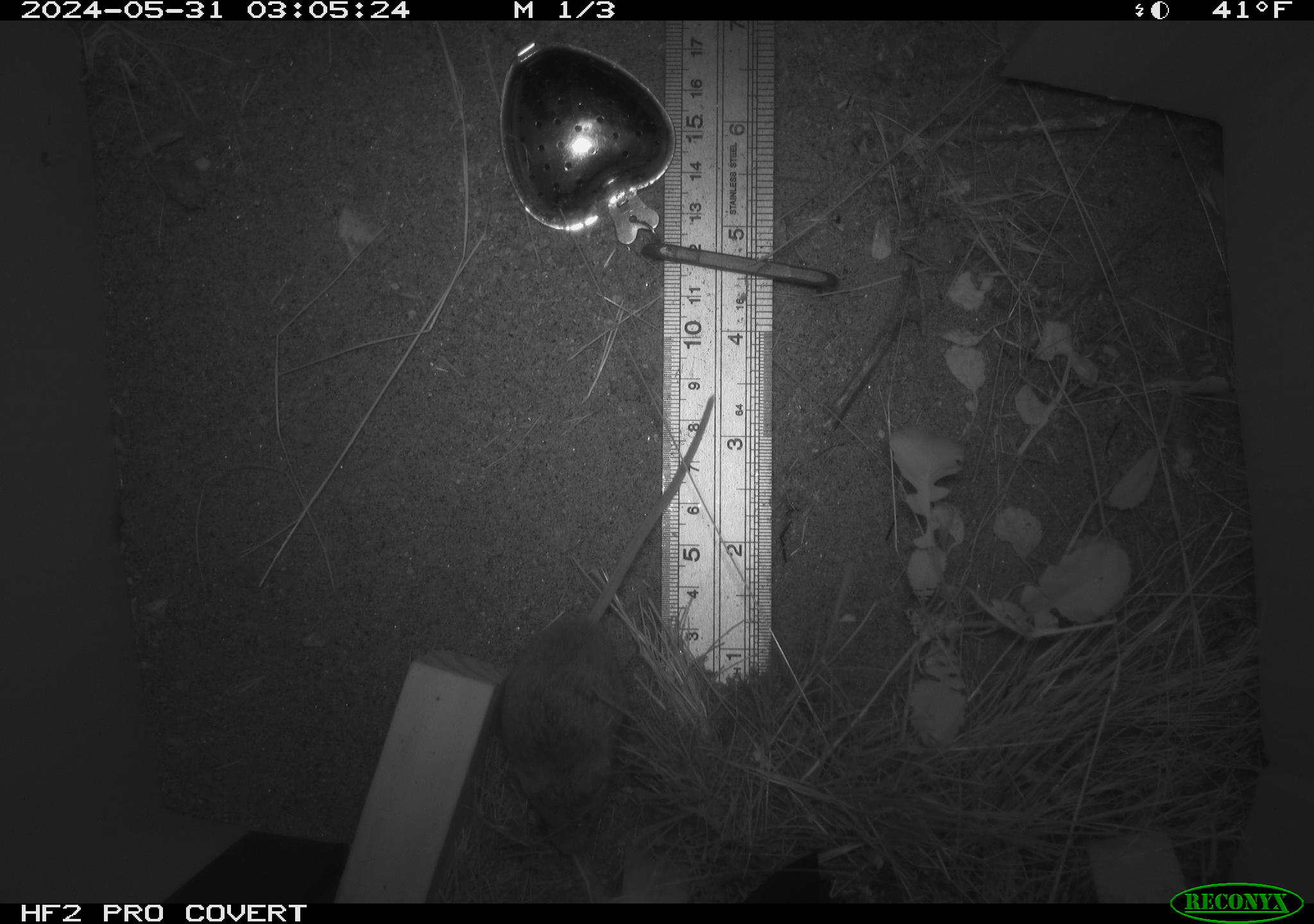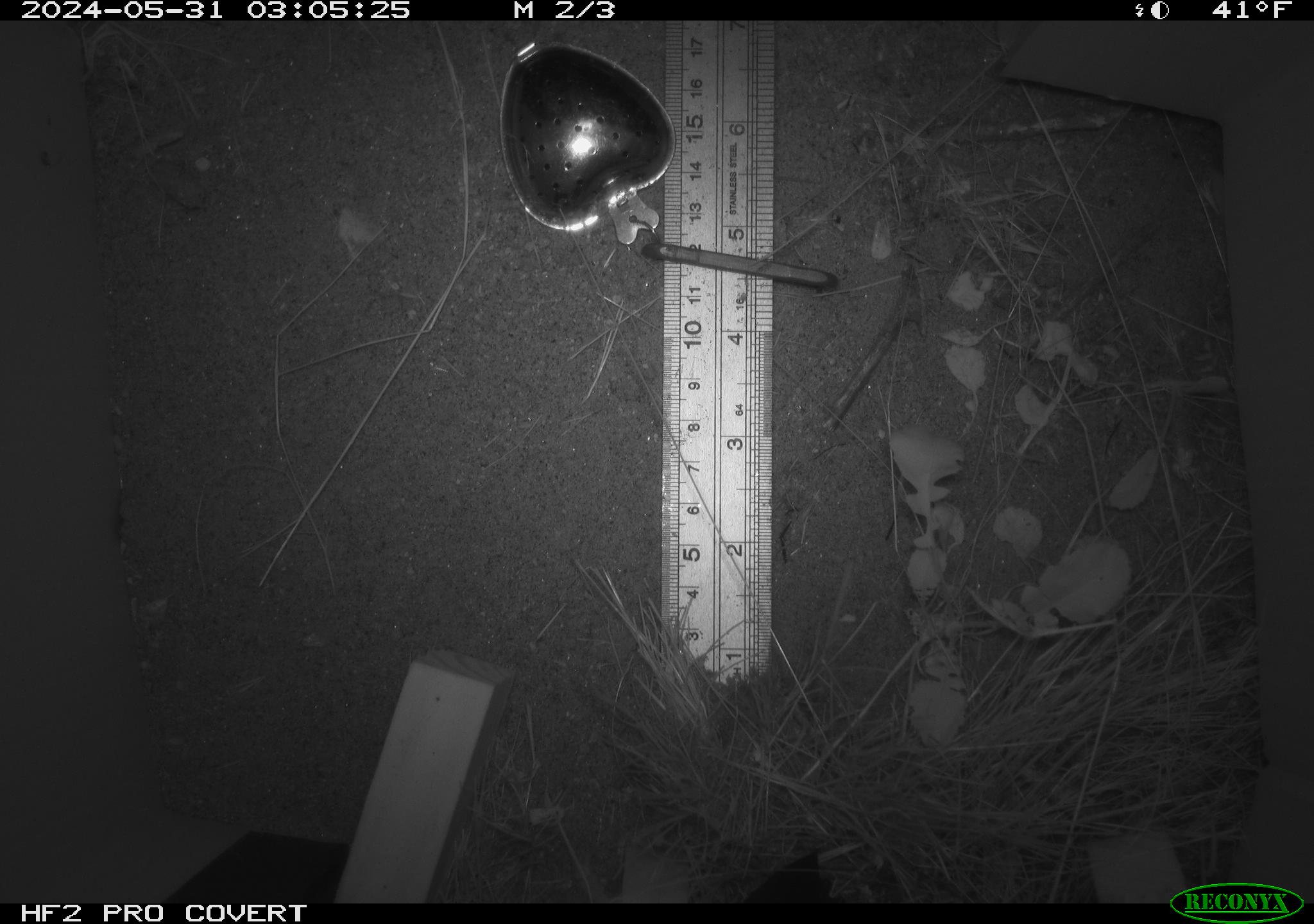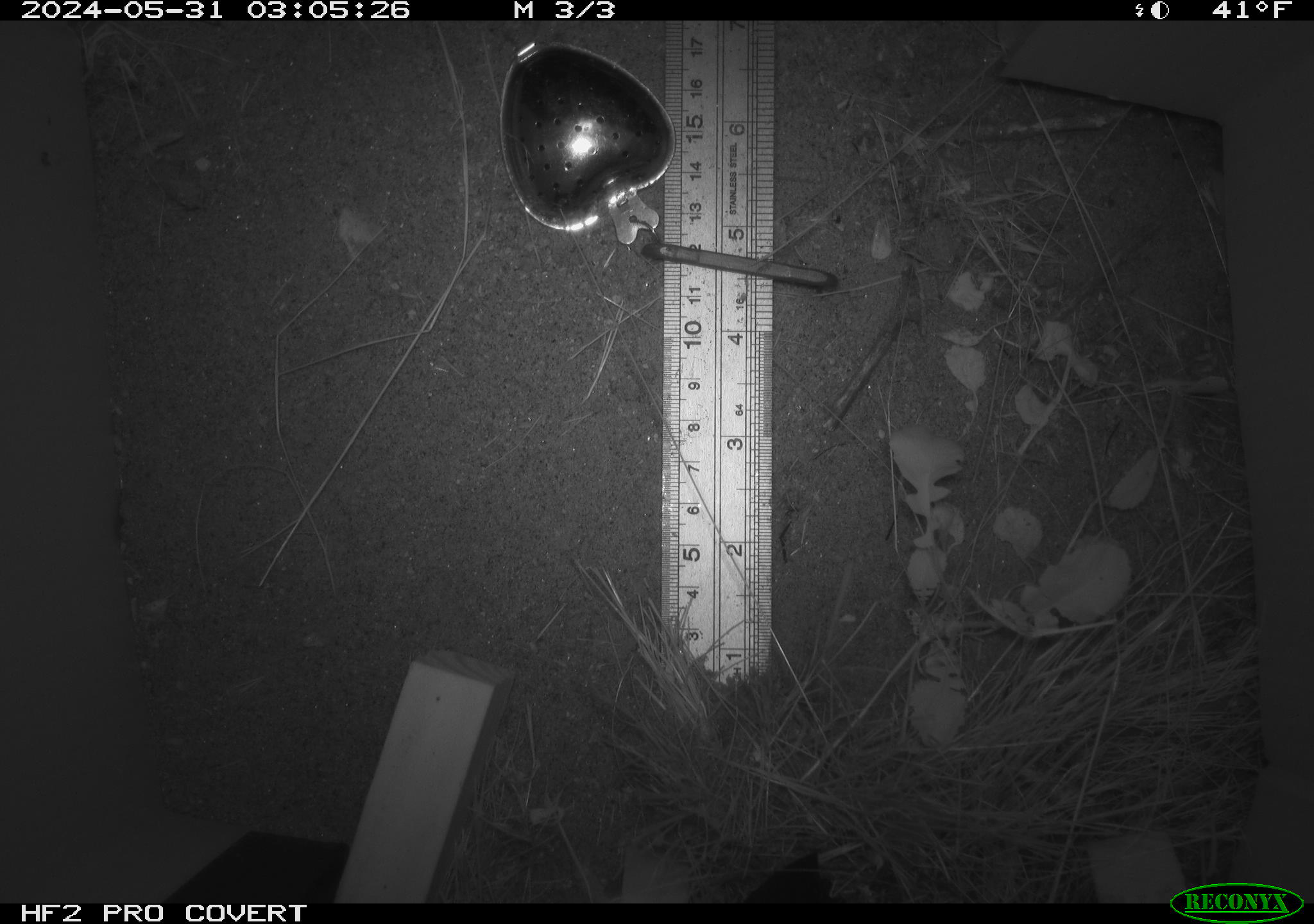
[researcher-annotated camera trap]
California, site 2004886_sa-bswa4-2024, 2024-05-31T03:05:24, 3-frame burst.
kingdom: Animalia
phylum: Chordata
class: Mammalia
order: Rodentia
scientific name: Rodentia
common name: rodent